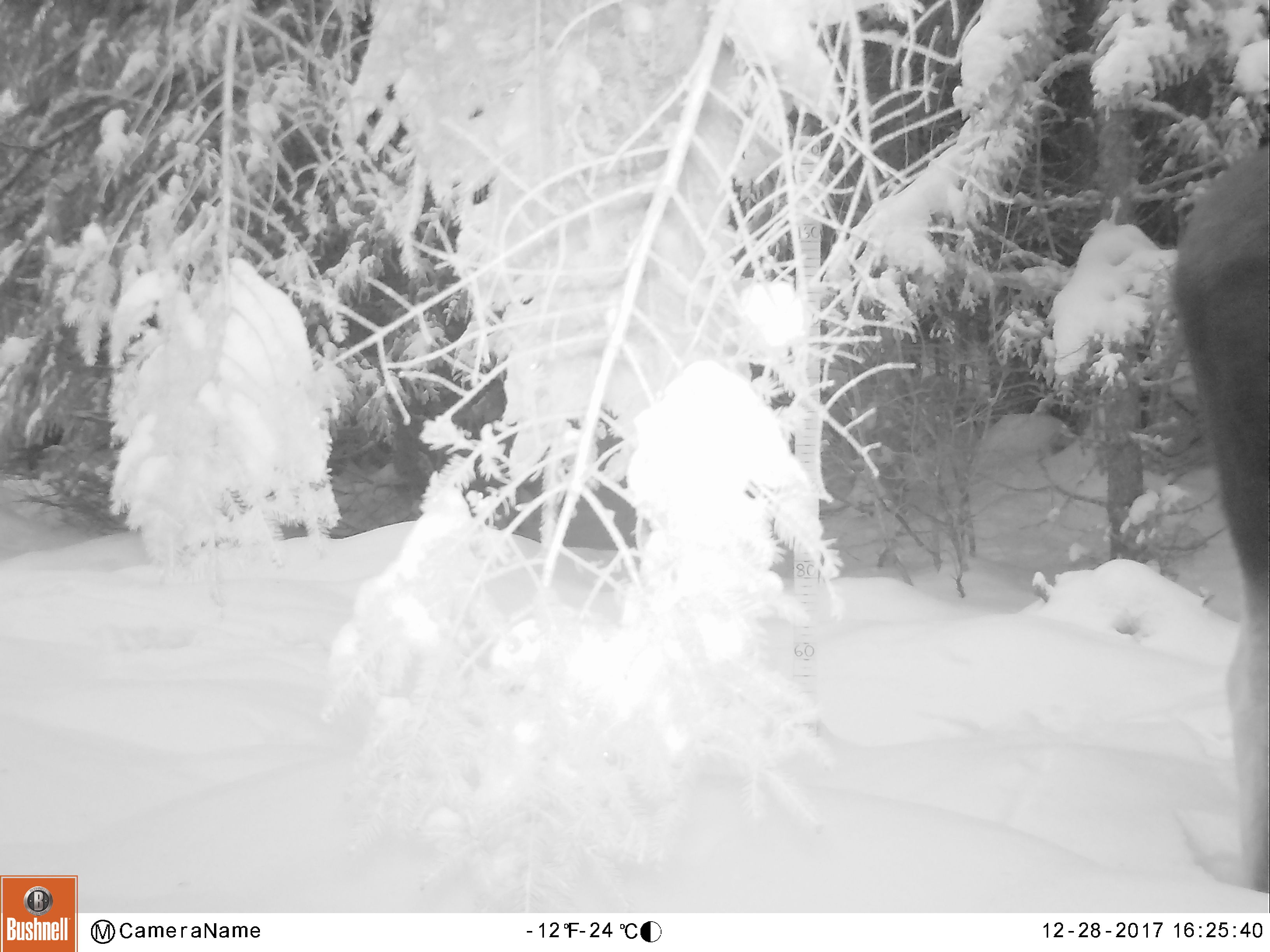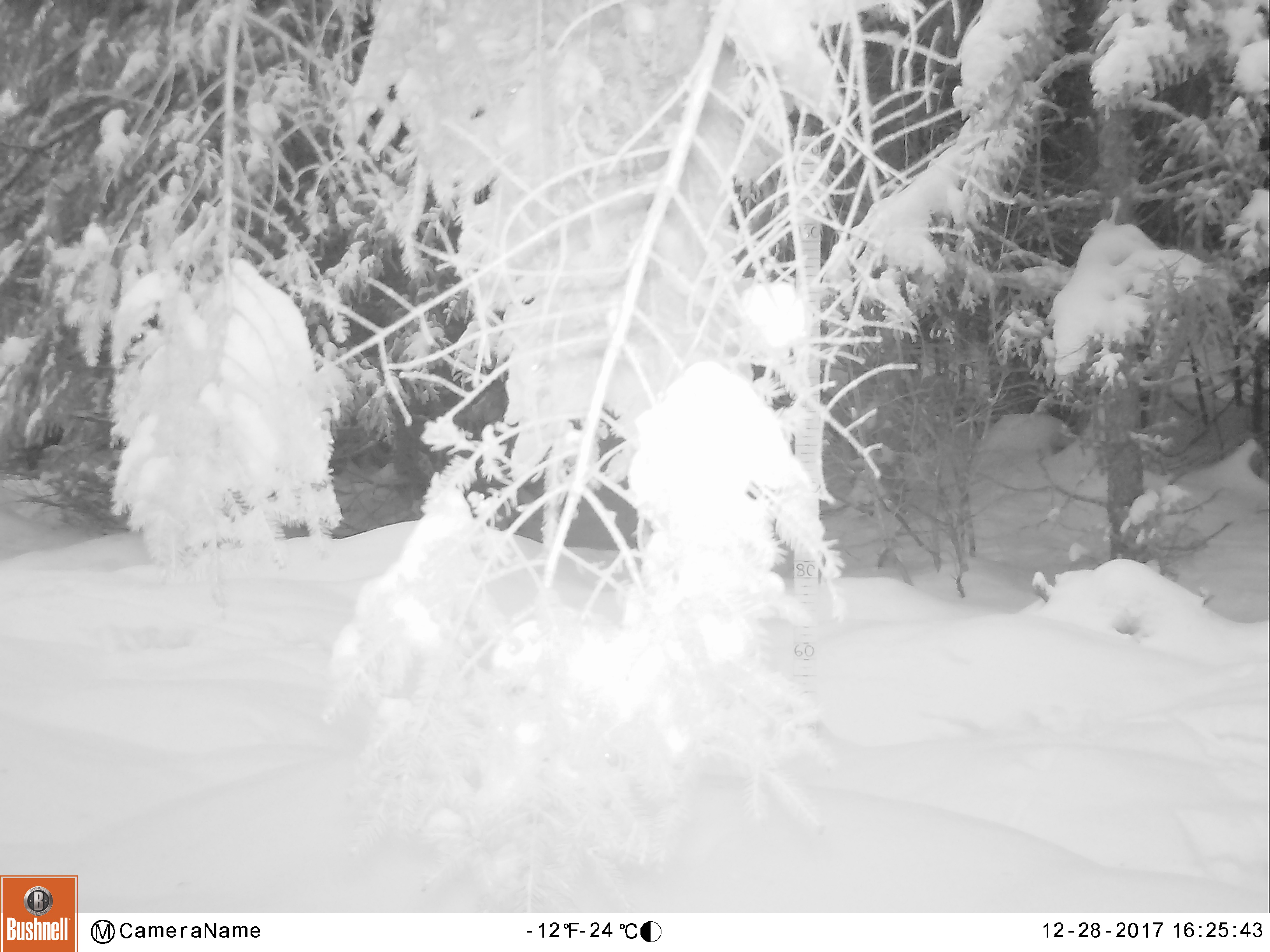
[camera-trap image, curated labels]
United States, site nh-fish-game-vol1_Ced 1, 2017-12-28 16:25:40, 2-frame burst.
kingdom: Animalia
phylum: Chordata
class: Mammalia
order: Artiodactyla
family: Cervidae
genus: Alces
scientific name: Alces alces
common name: moose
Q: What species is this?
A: Moose (Alces alces).